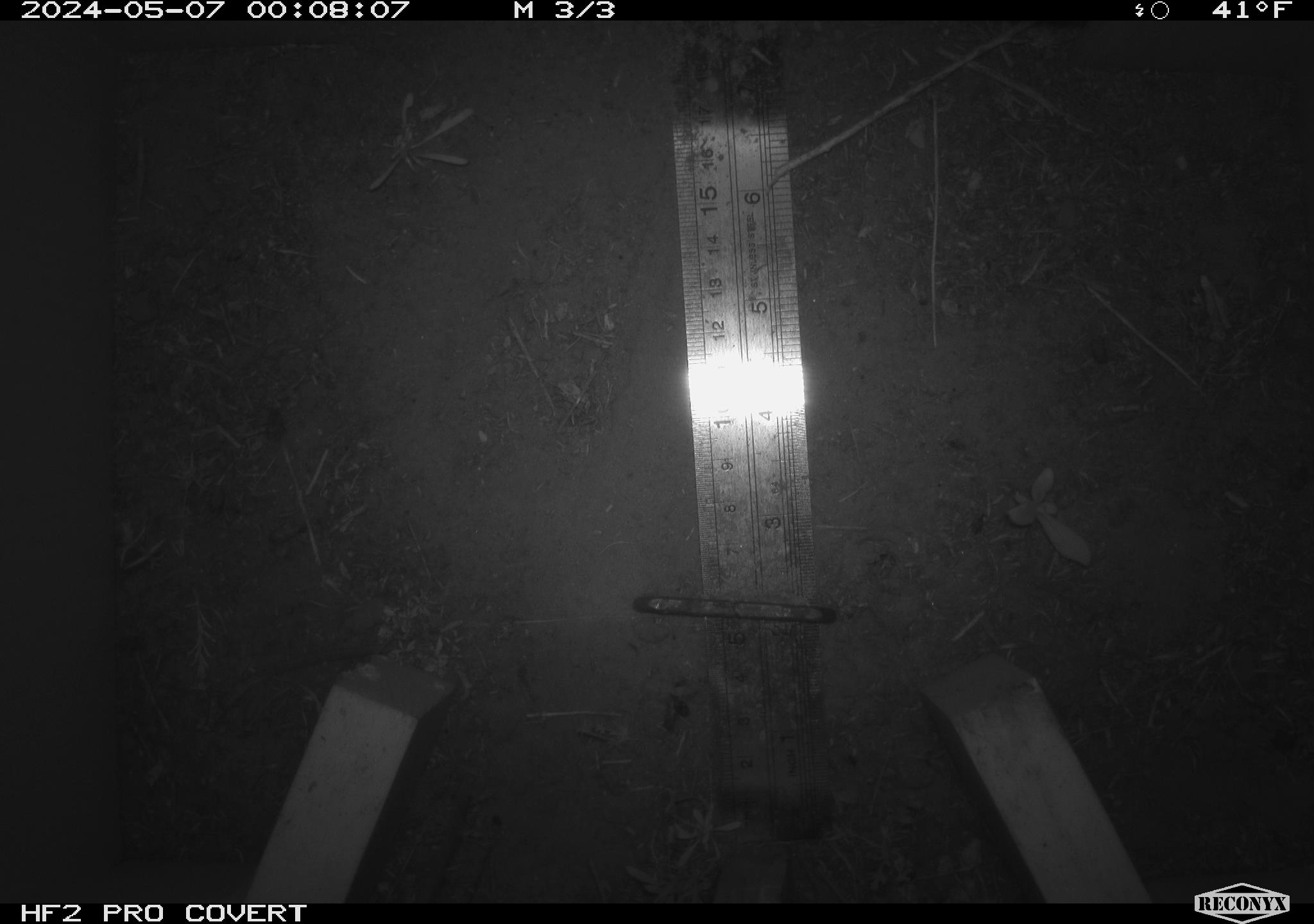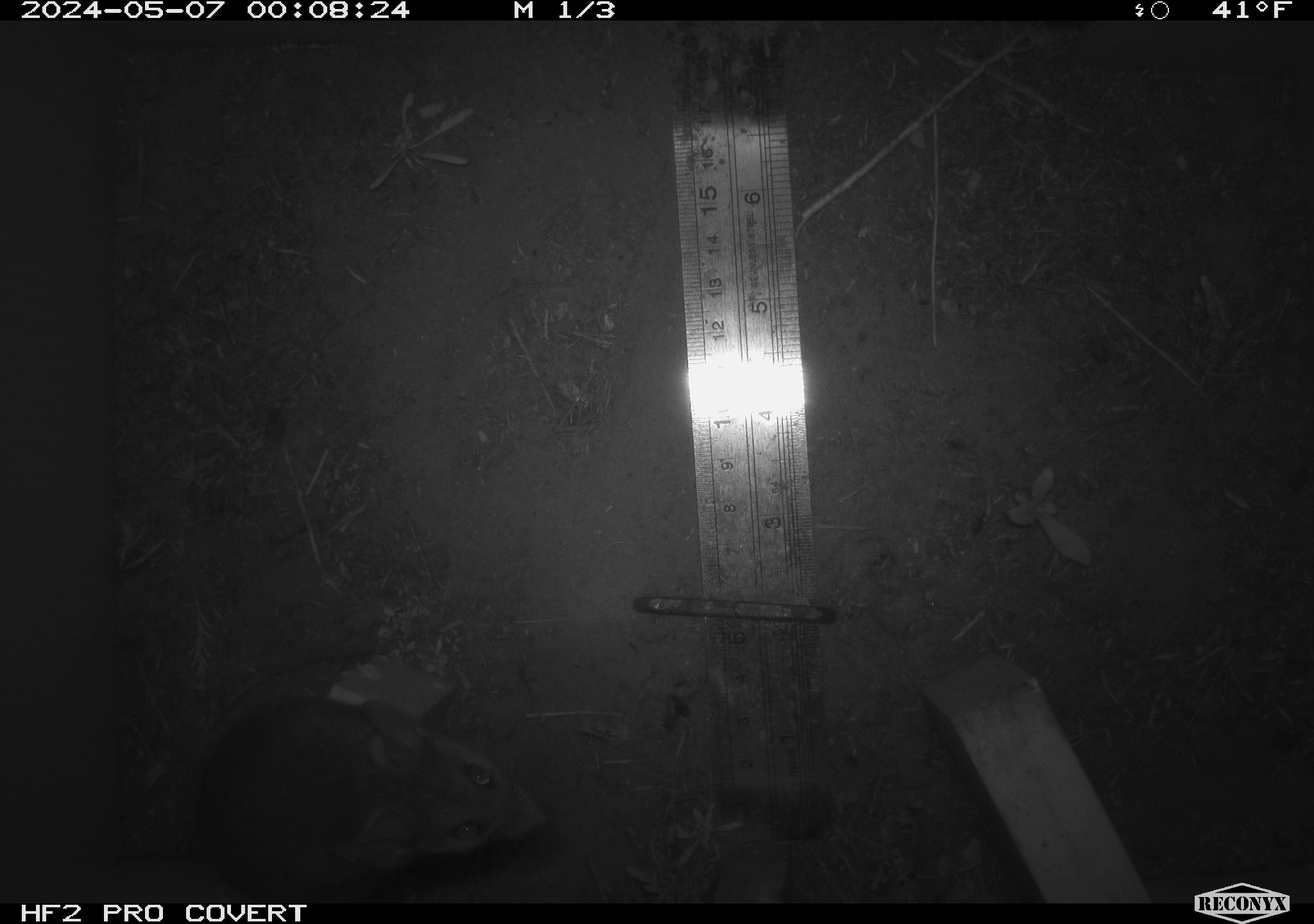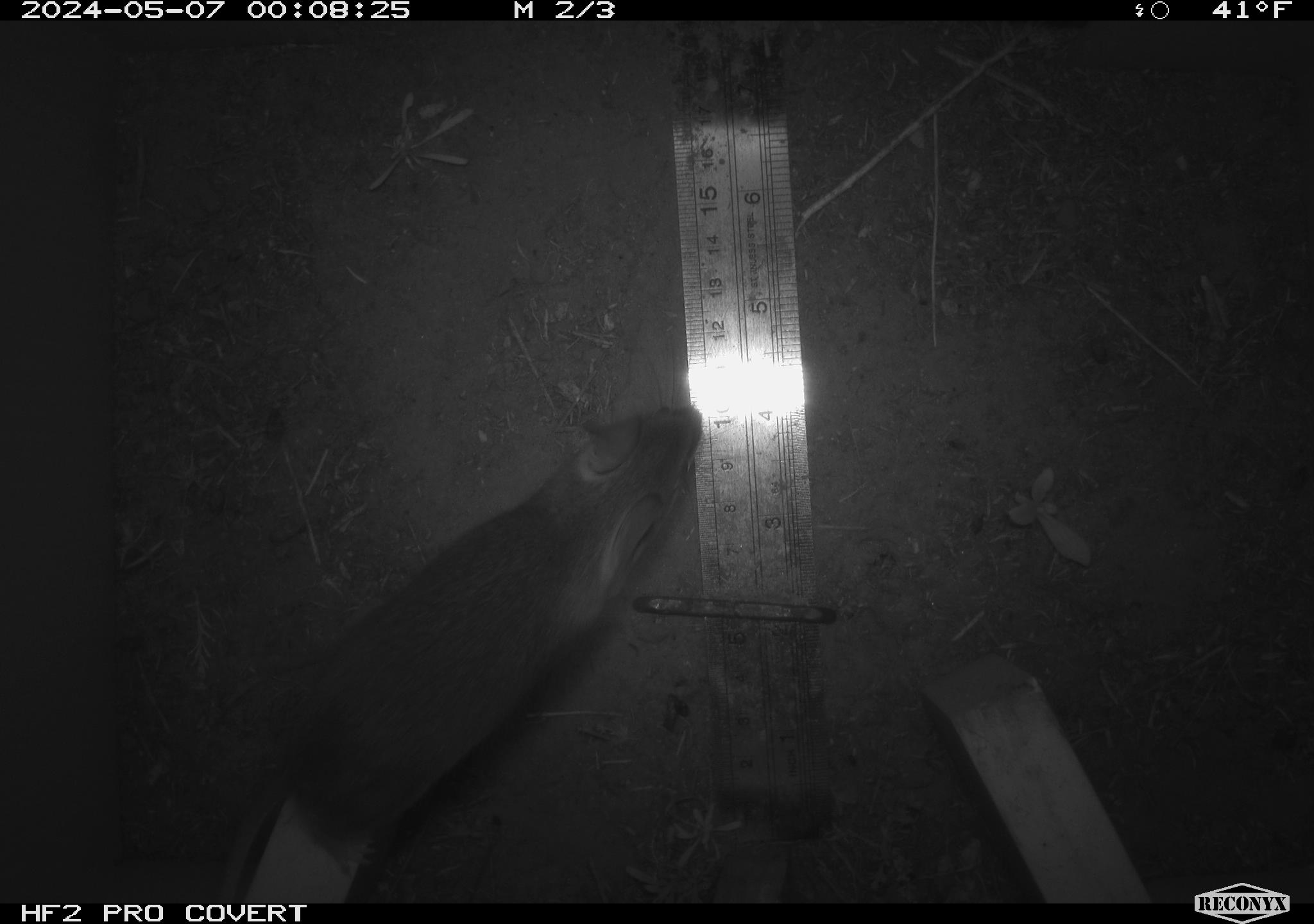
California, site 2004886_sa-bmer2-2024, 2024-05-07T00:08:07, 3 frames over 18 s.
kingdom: Animalia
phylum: Chordata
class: Mammalia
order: Rodentia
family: Muridae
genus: Rattus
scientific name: Rattus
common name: rat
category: rattus species